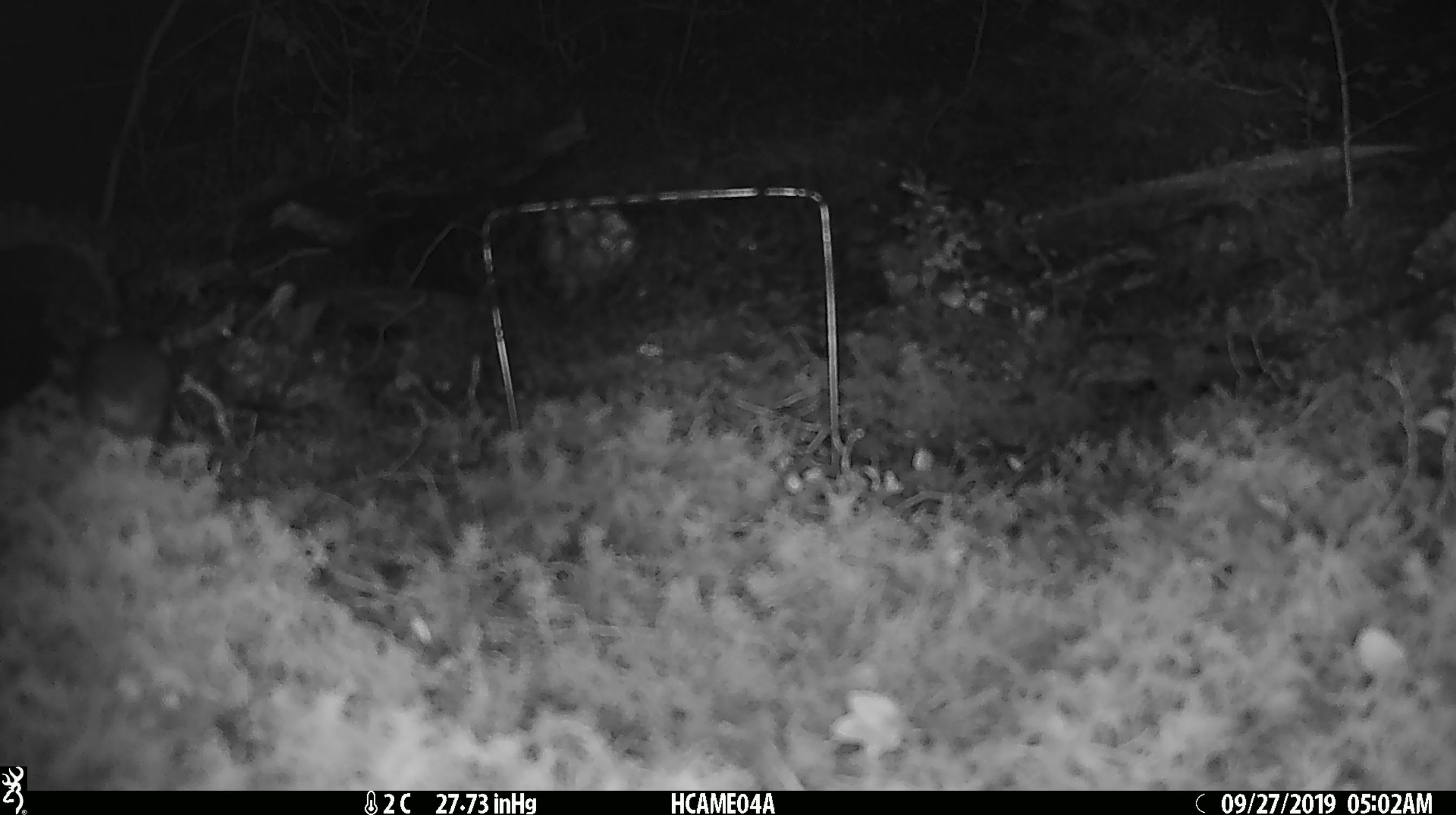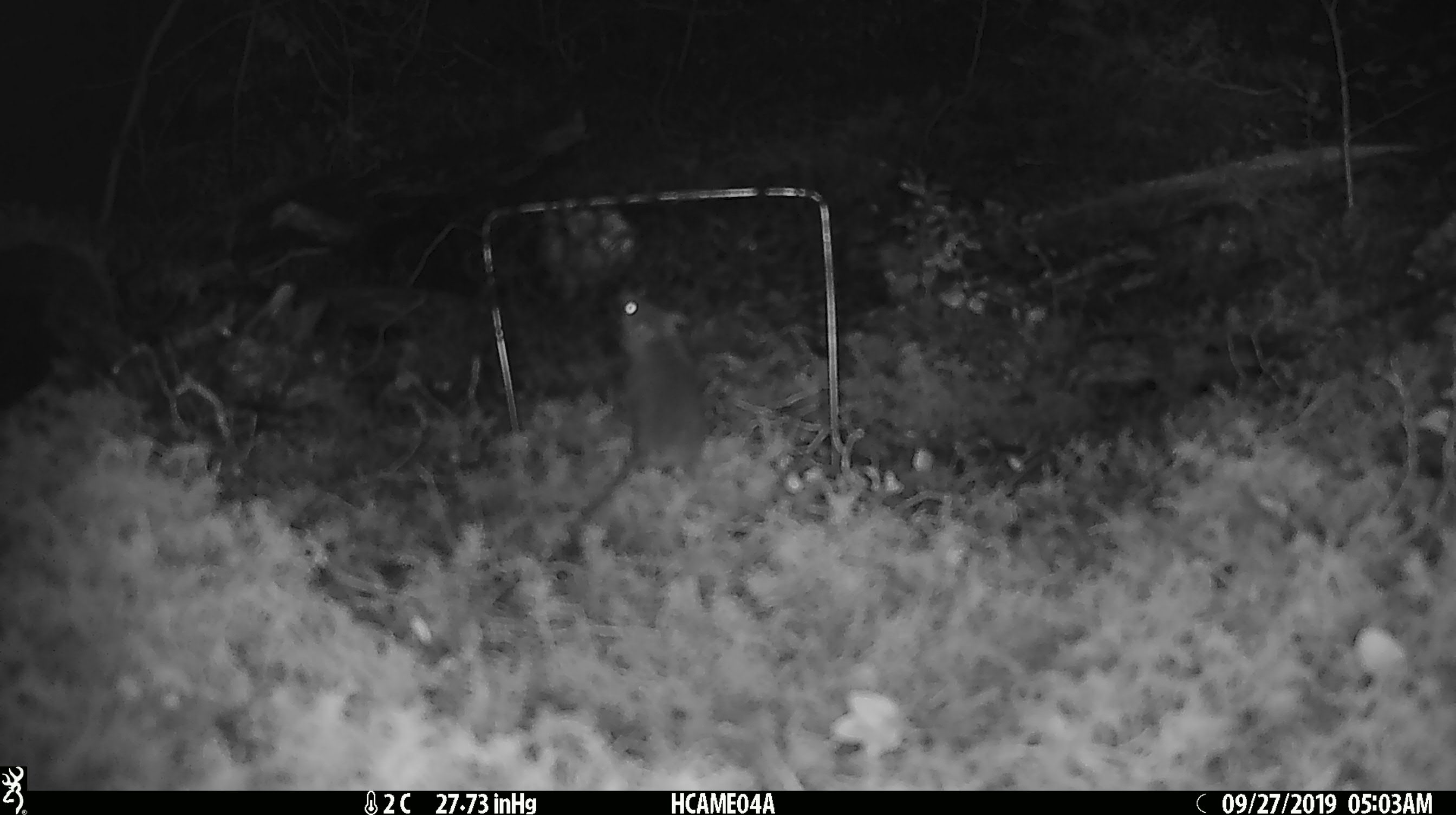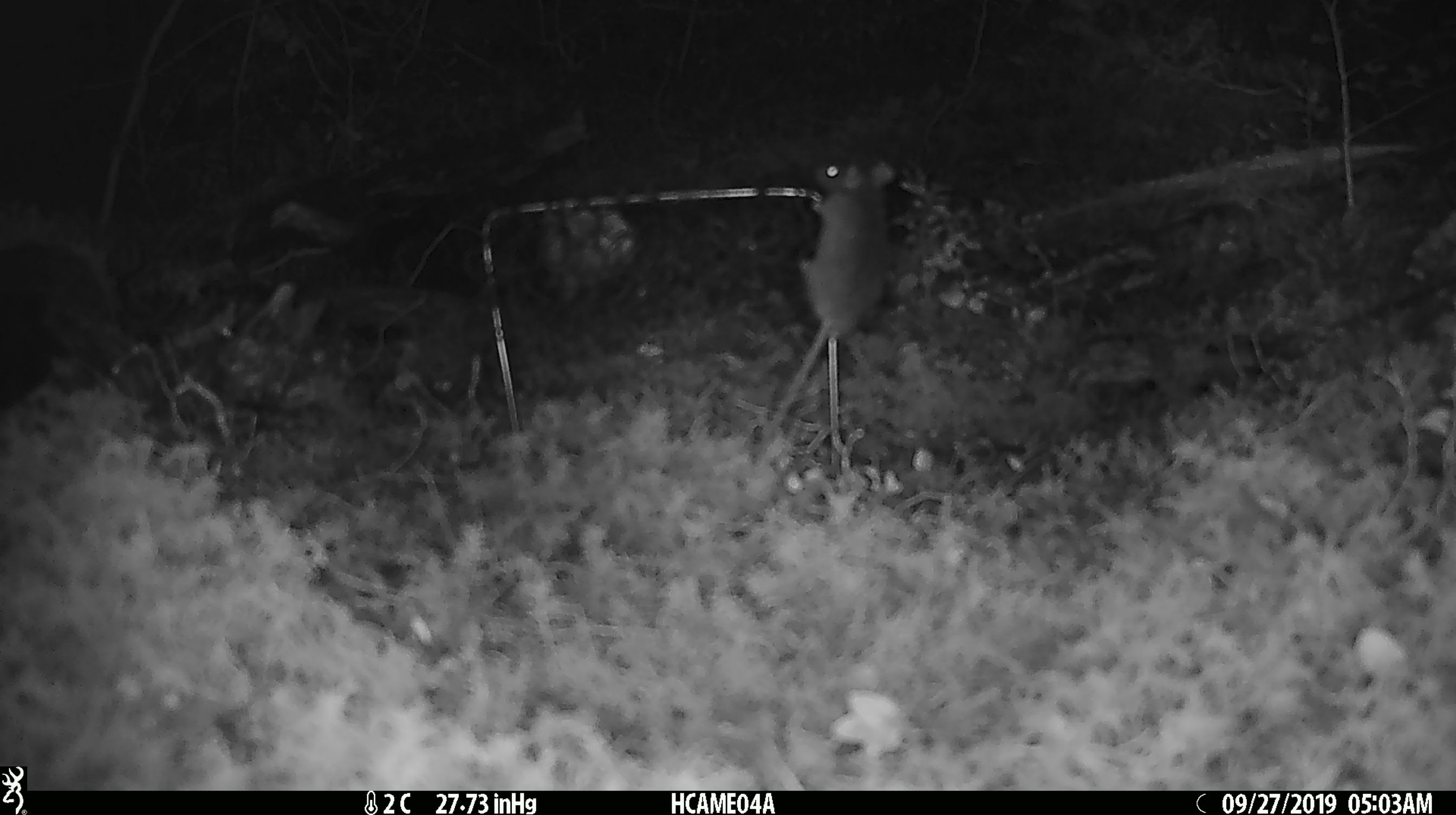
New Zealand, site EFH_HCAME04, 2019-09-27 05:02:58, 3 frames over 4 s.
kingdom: Animalia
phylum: Chordata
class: Mammalia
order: Rodentia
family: Muridae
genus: Mus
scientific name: Mus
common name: mouse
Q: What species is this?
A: Mouse (Mus).